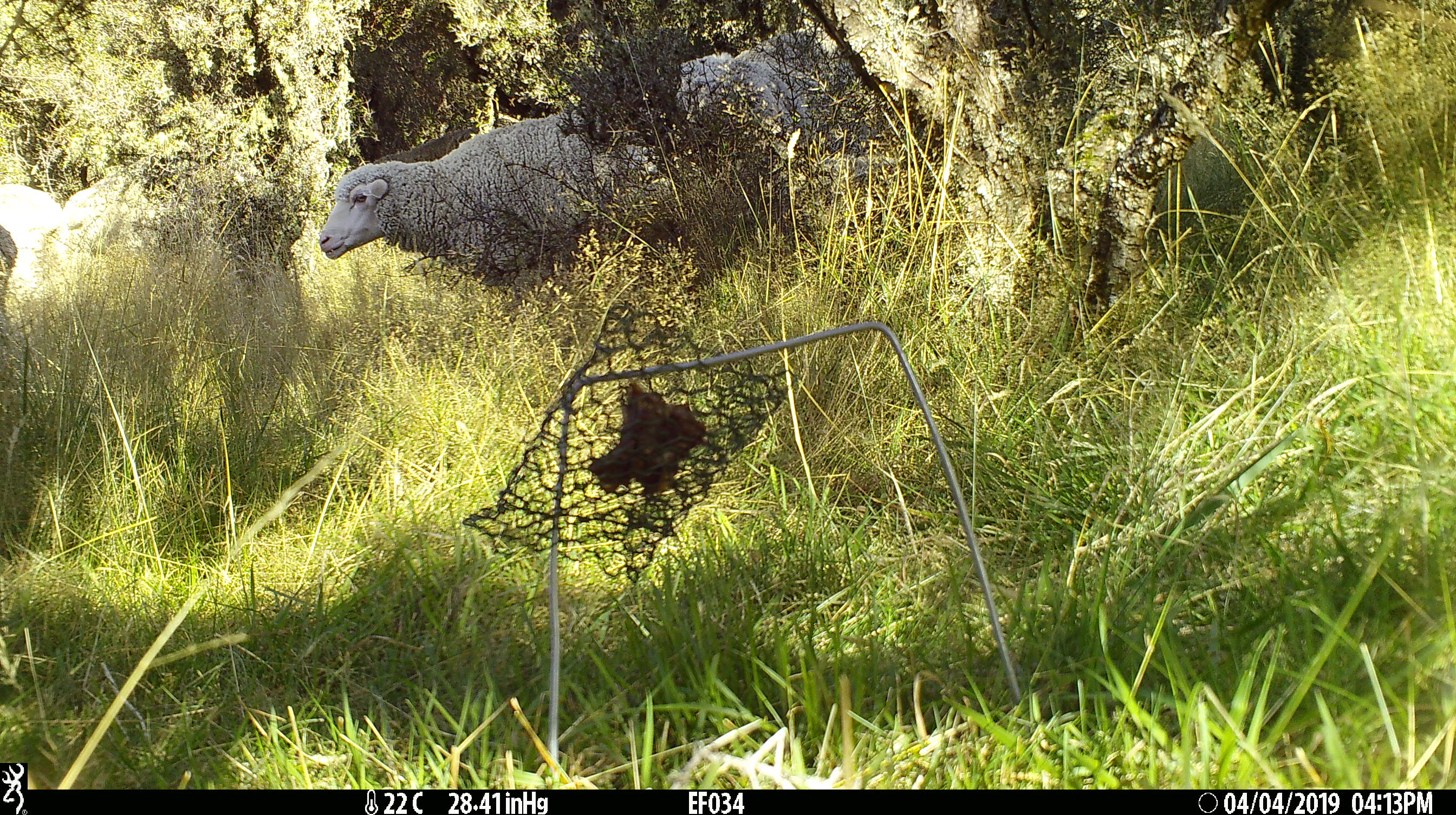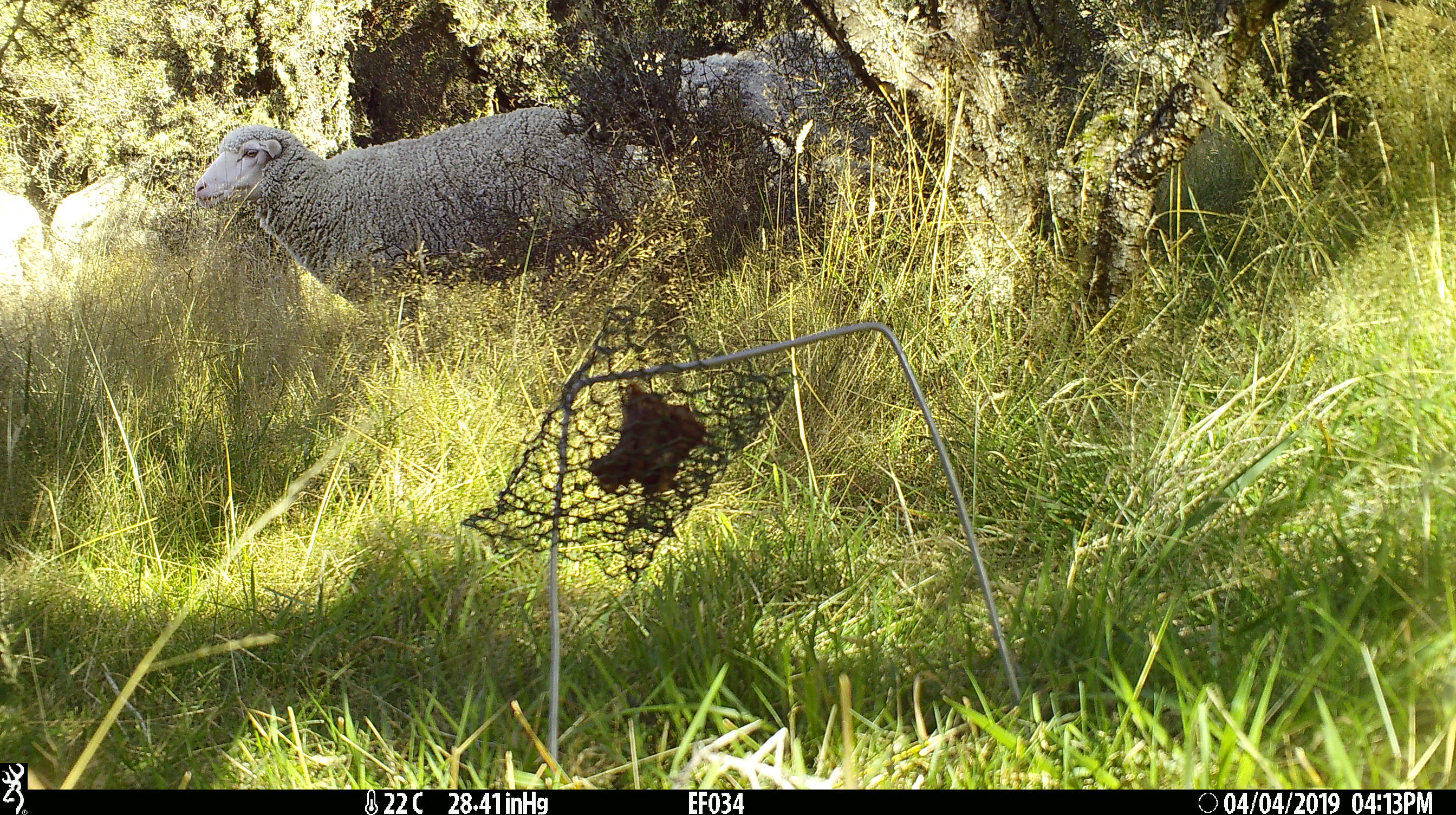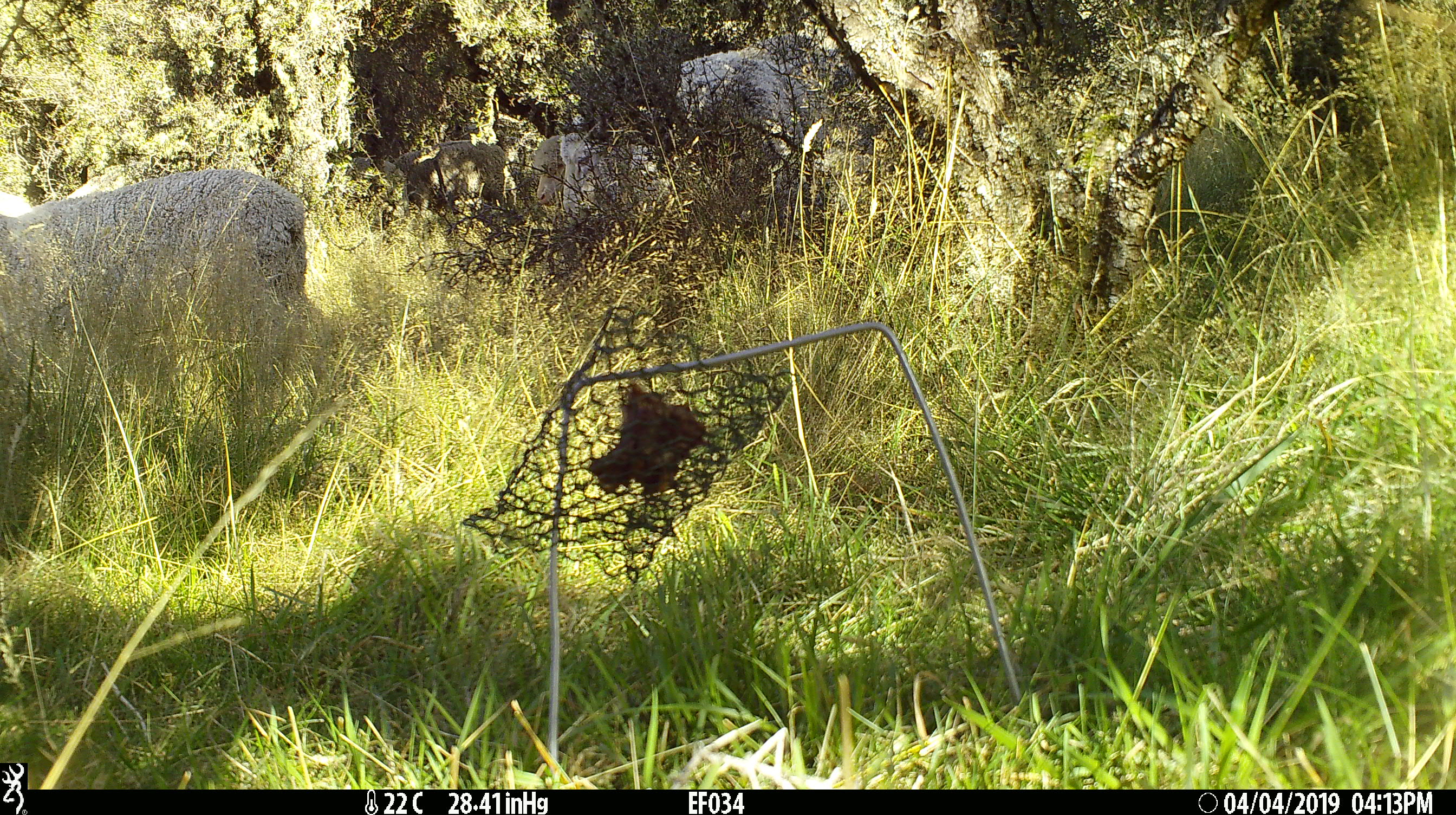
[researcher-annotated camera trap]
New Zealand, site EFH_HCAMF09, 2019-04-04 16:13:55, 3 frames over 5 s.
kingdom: Animalia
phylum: Chordata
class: Mammalia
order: Artiodactyla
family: Bovidae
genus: Ovis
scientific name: Ovis aries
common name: domestic sheep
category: sheep